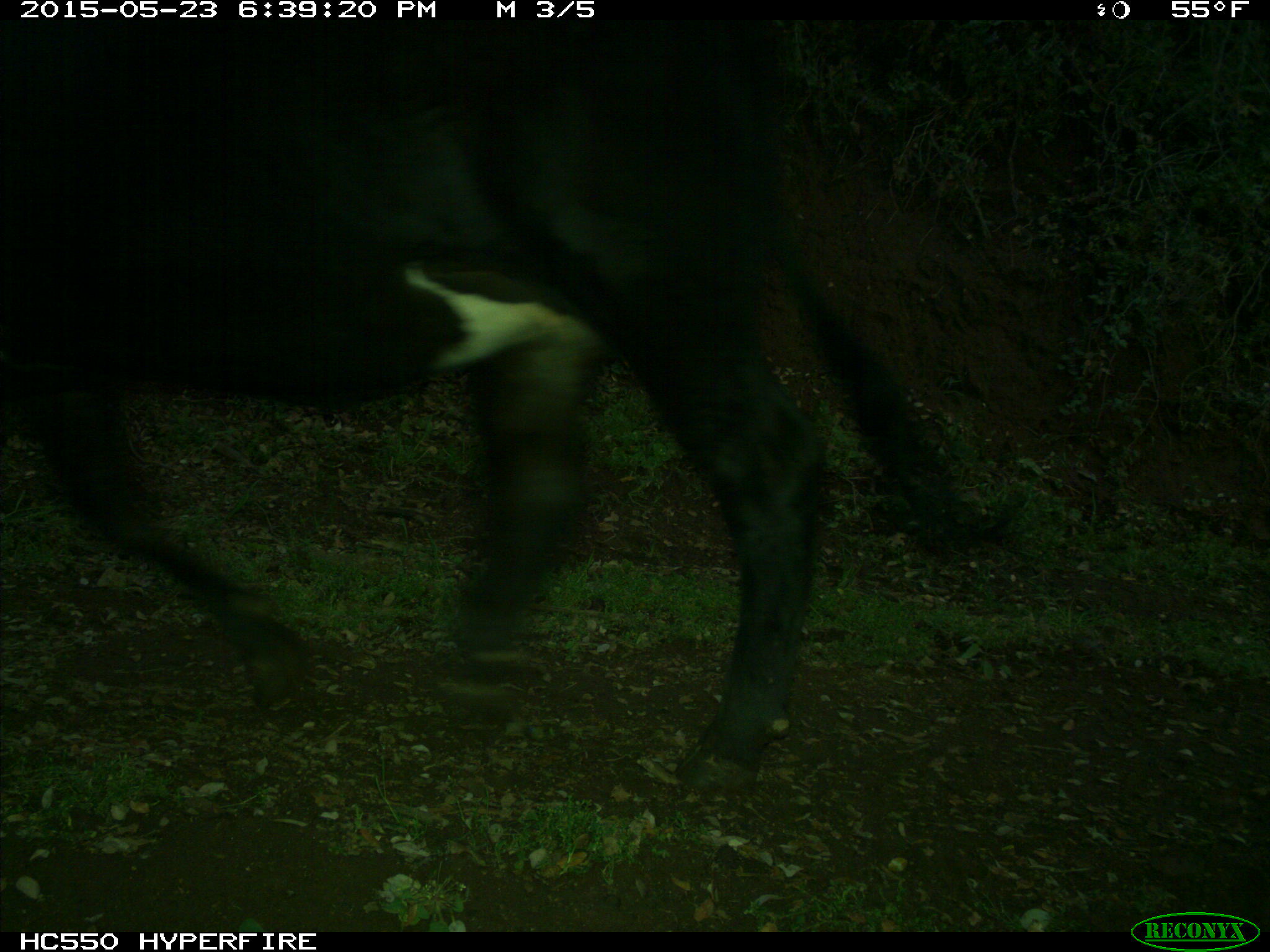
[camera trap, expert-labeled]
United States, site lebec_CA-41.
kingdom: Animalia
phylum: Chordata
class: Mammalia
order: Artiodactyla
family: Bovidae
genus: Bos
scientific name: Bos taurus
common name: domestic cow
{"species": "Bos taurus (domestic cow)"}